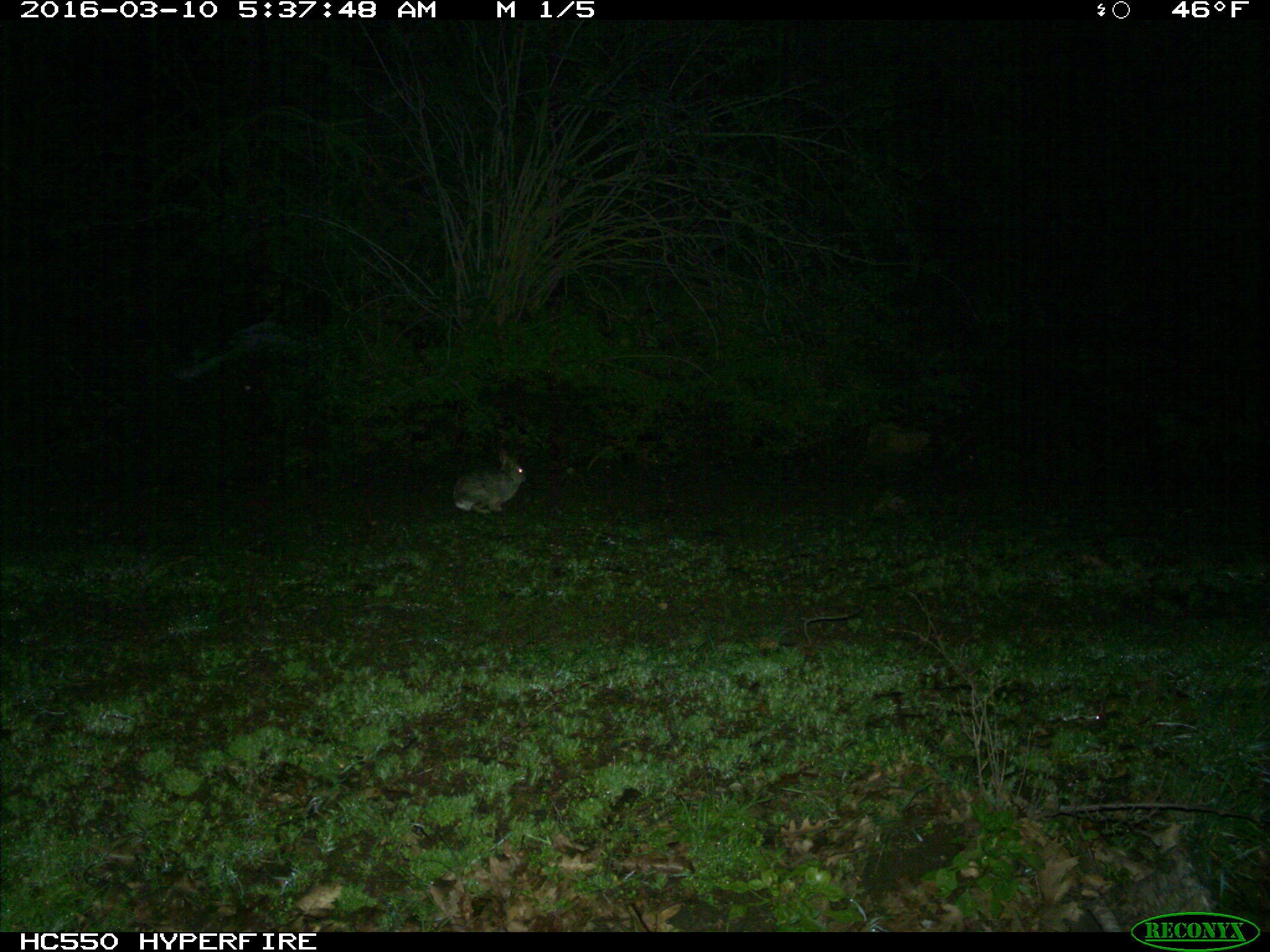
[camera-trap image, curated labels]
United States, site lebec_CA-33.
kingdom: Animalia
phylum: Chordata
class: Mammalia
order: Lagomorpha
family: Leporidae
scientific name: Leporidae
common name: rabbits and hares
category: unidentified rabbit